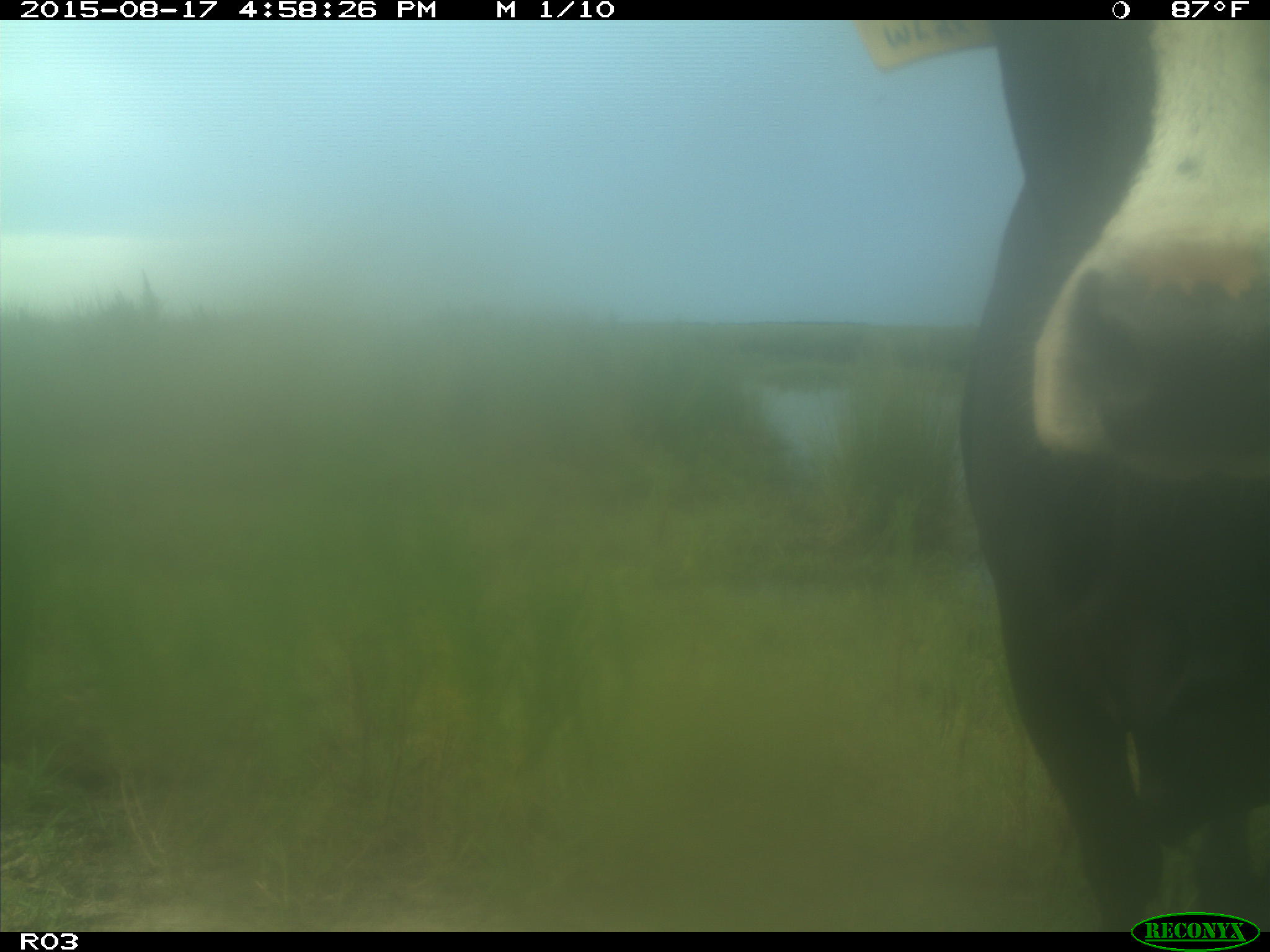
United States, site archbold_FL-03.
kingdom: Animalia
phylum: Chordata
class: Mammalia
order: Artiodactyla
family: Bovidae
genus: Bos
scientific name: Bos taurus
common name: domestic cow